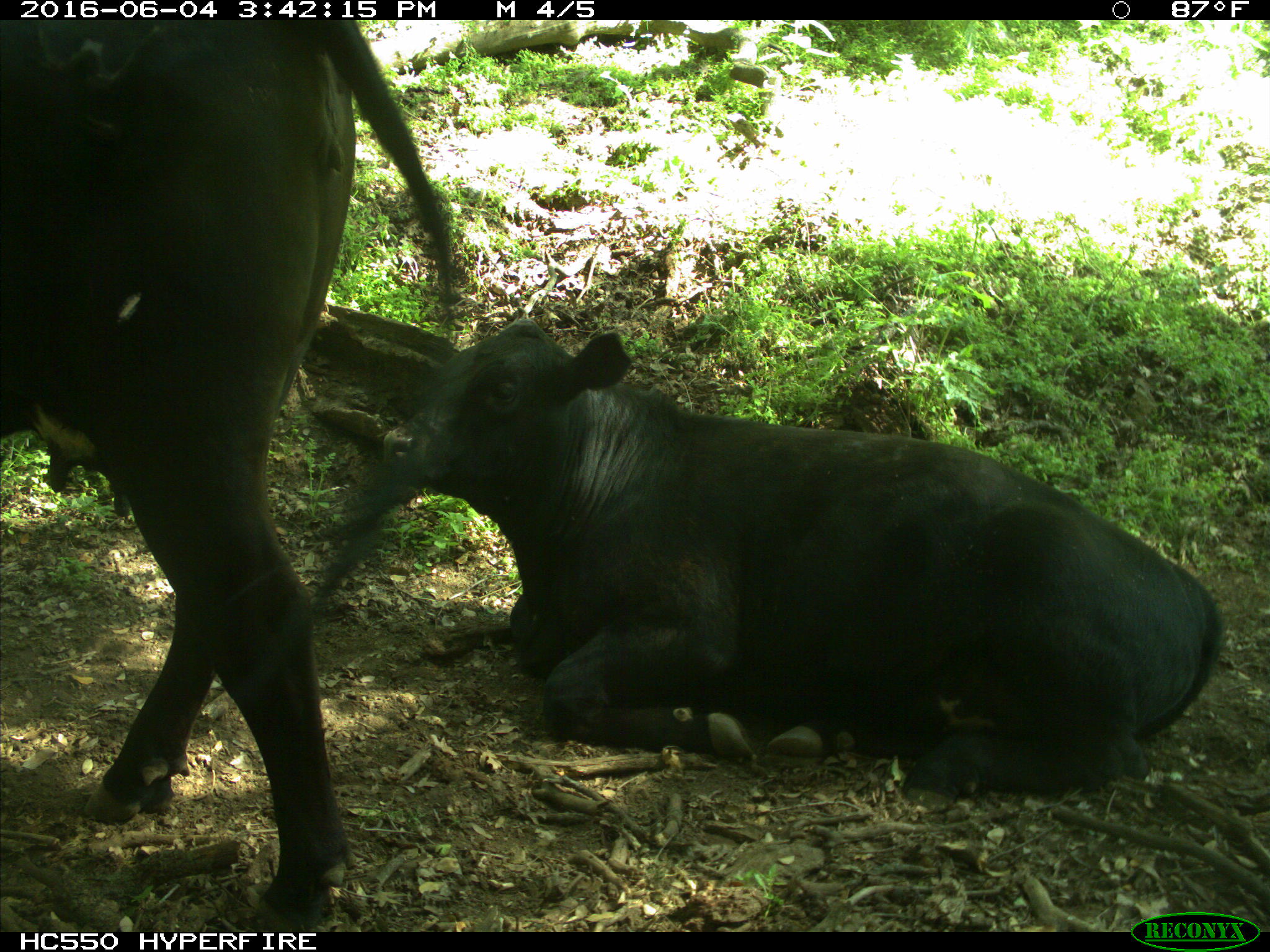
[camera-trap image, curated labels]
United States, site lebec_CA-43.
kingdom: Animalia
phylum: Chordata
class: Mammalia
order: Artiodactyla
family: Bovidae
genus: Bos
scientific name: Bos taurus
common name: domestic cow